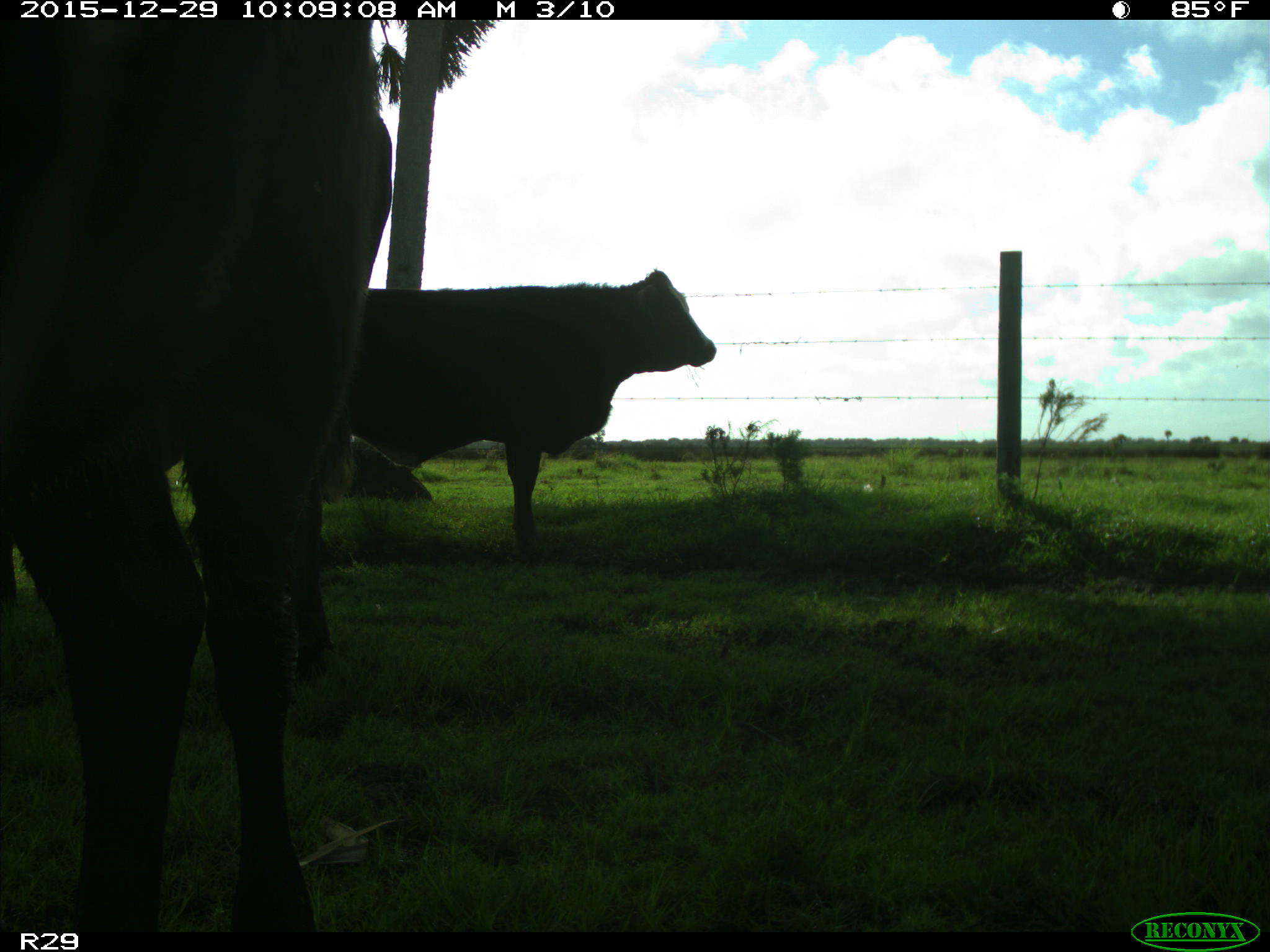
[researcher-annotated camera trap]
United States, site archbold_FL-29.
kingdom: Animalia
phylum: Chordata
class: Mammalia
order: Artiodactyla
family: Bovidae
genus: Bos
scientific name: Bos taurus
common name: domestic cow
Bos taurus (domestic cow).